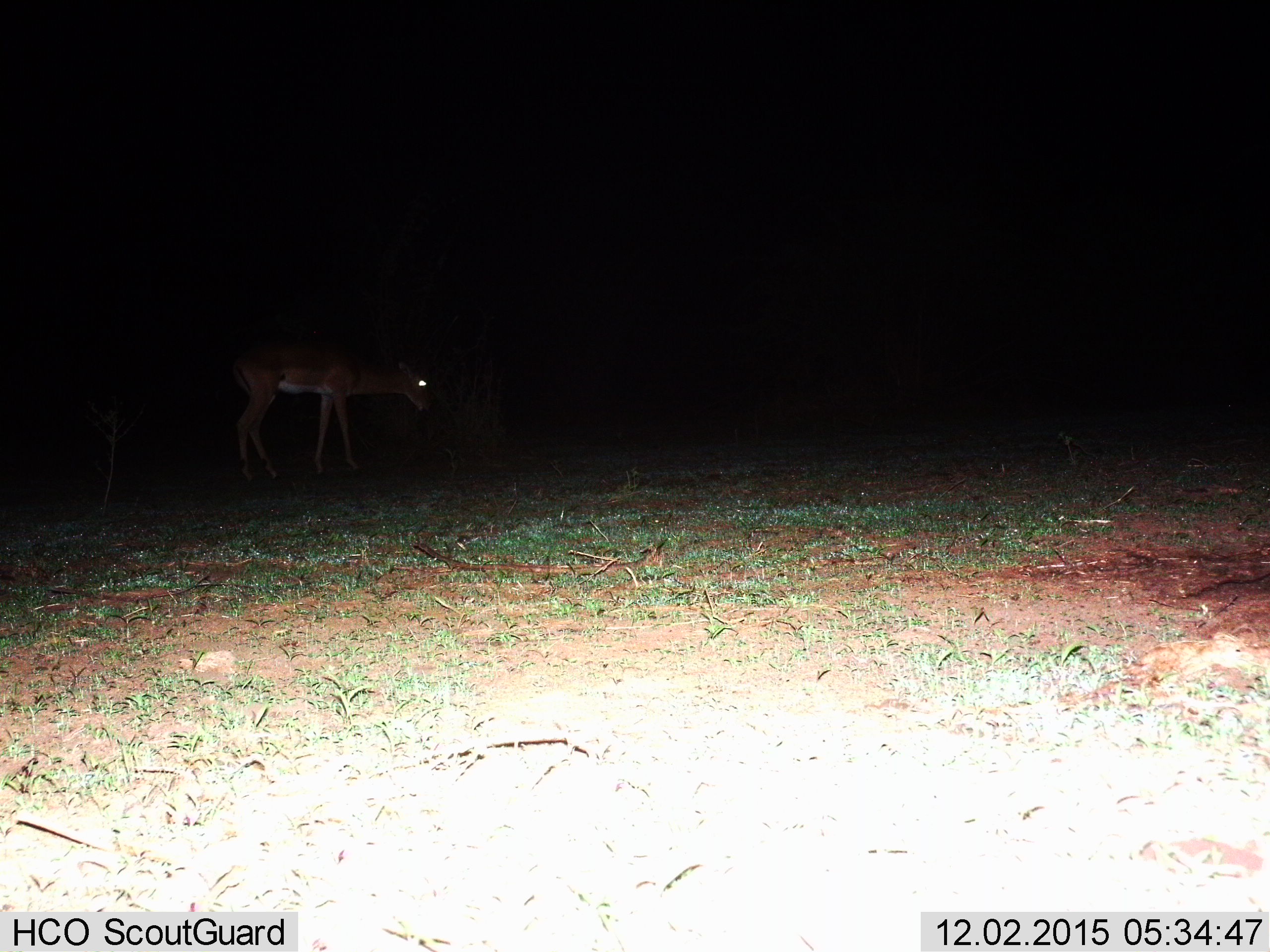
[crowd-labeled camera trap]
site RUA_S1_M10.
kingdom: Animalia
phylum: Chordata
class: Mammalia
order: Artiodactyla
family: Bovidae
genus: Aepyceros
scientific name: Aepyceros melampus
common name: impala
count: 1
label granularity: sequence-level